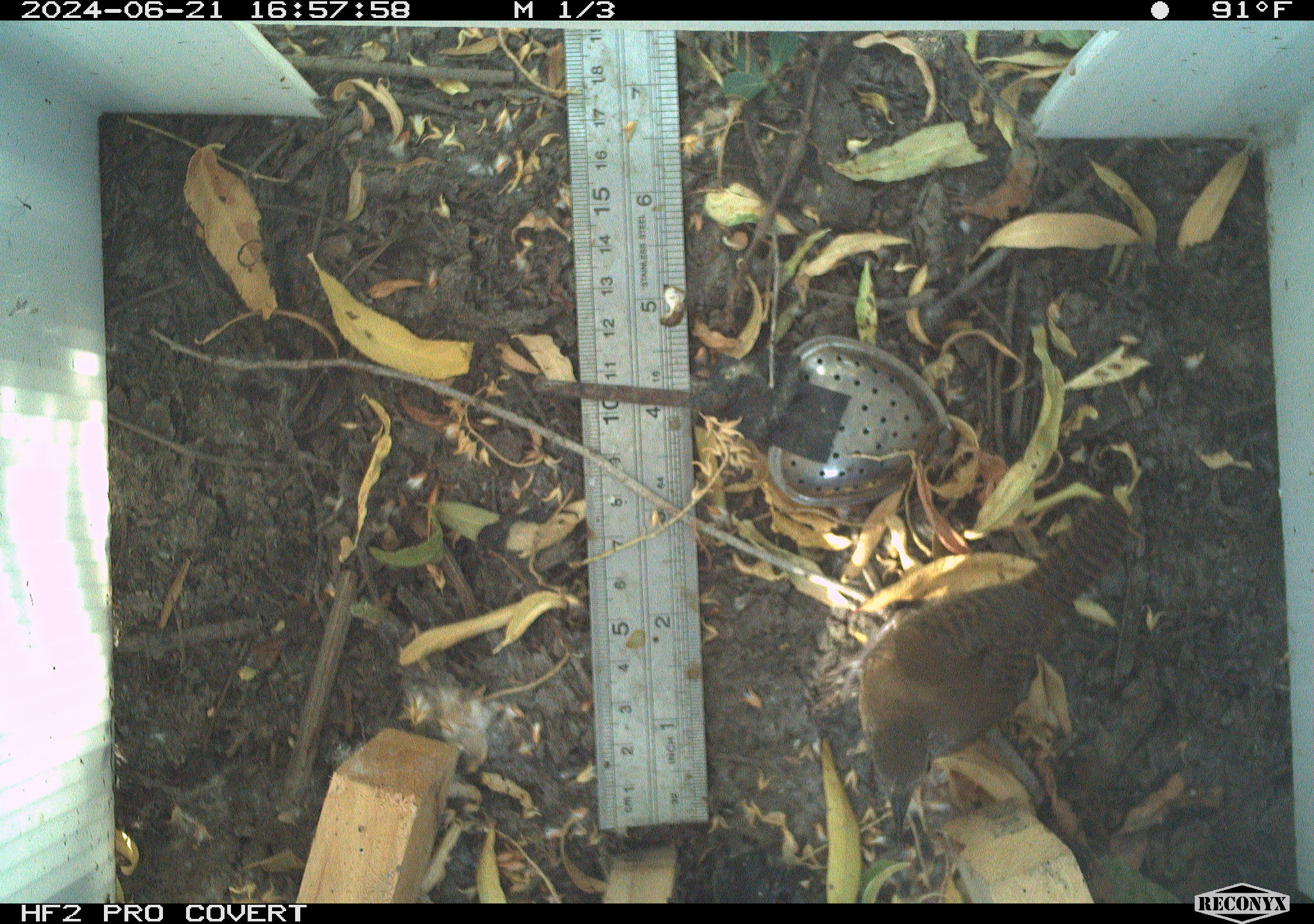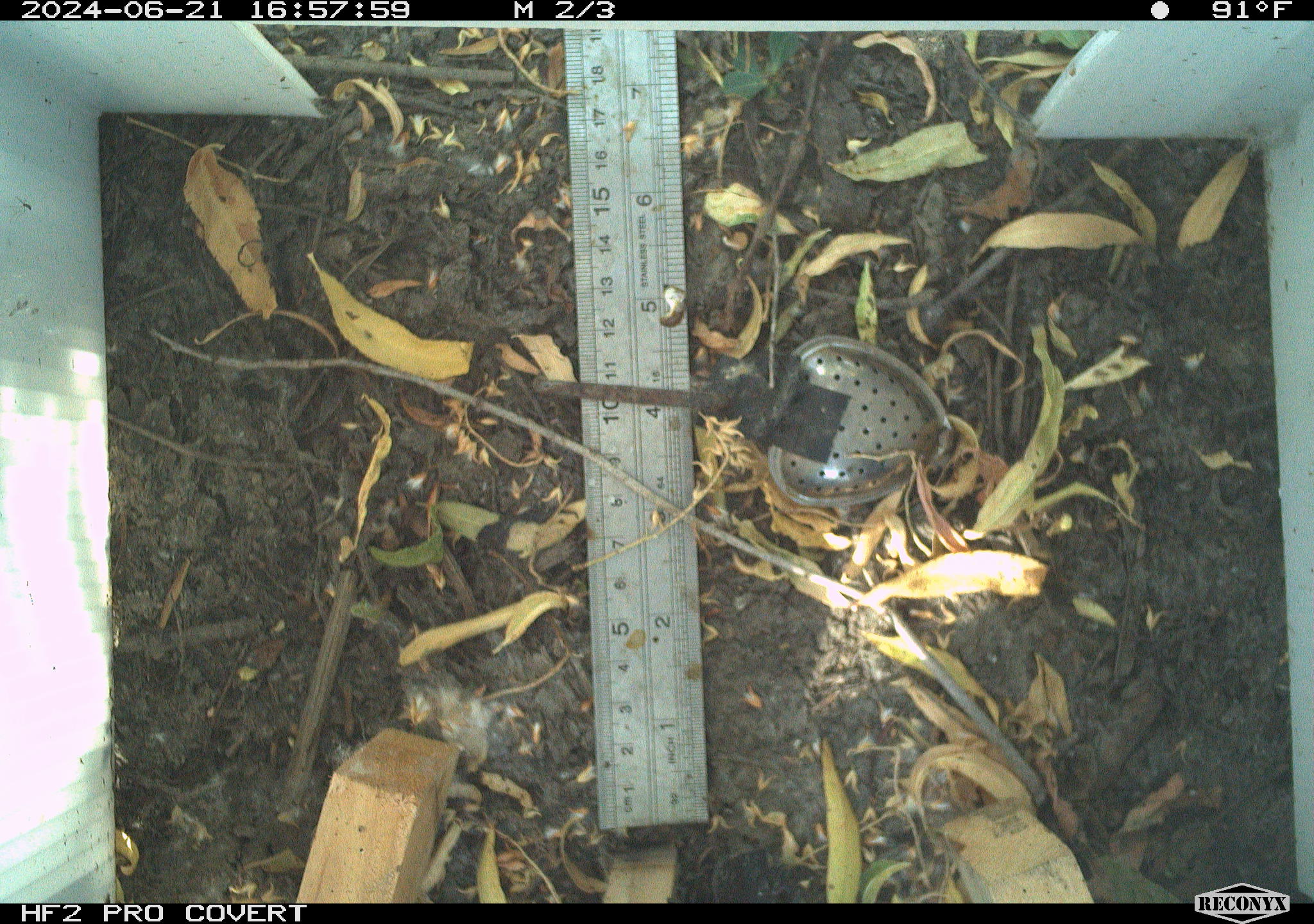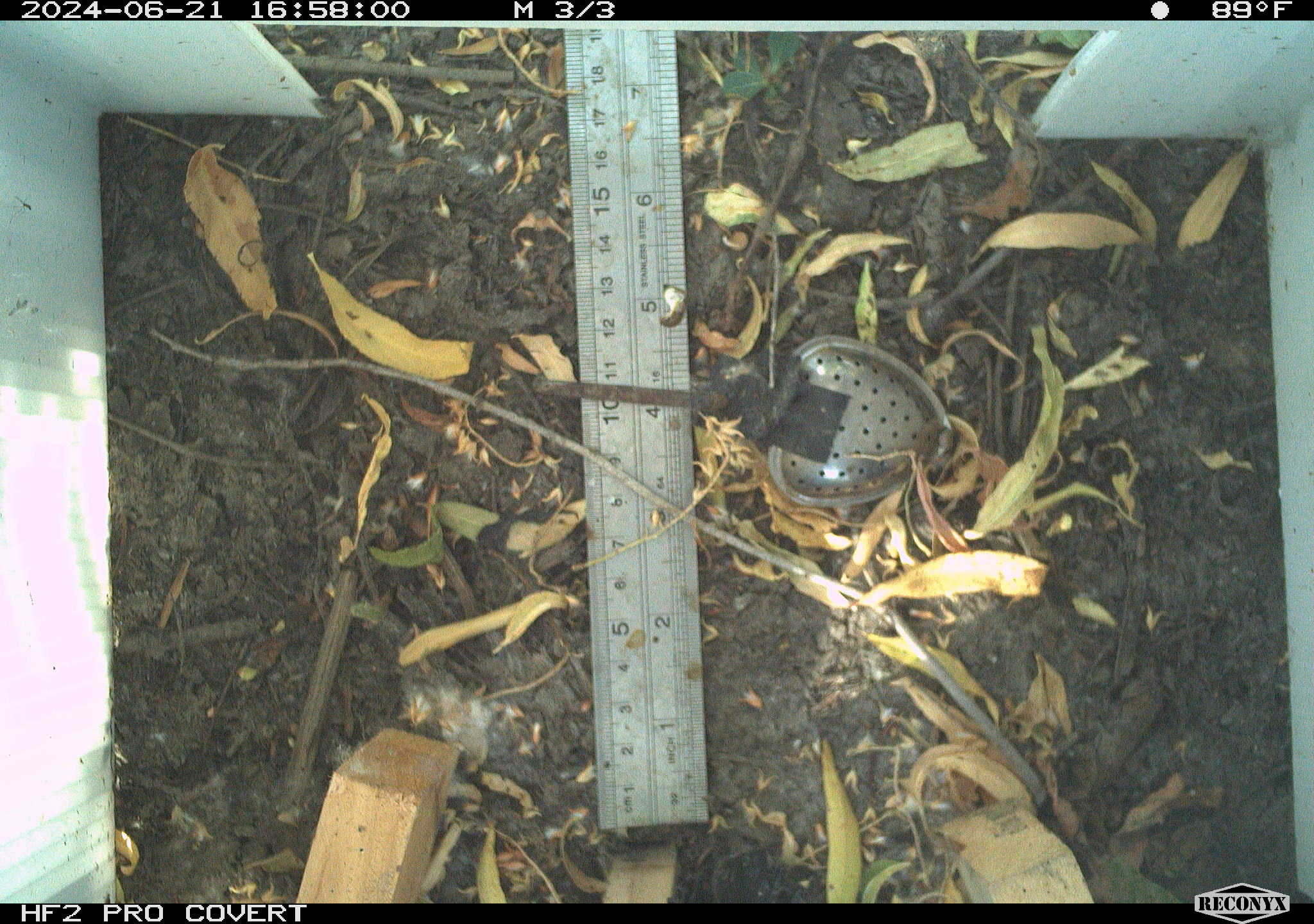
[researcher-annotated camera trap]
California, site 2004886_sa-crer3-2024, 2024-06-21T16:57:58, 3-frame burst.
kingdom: Animalia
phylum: Chordata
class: Aves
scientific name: Aves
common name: bird